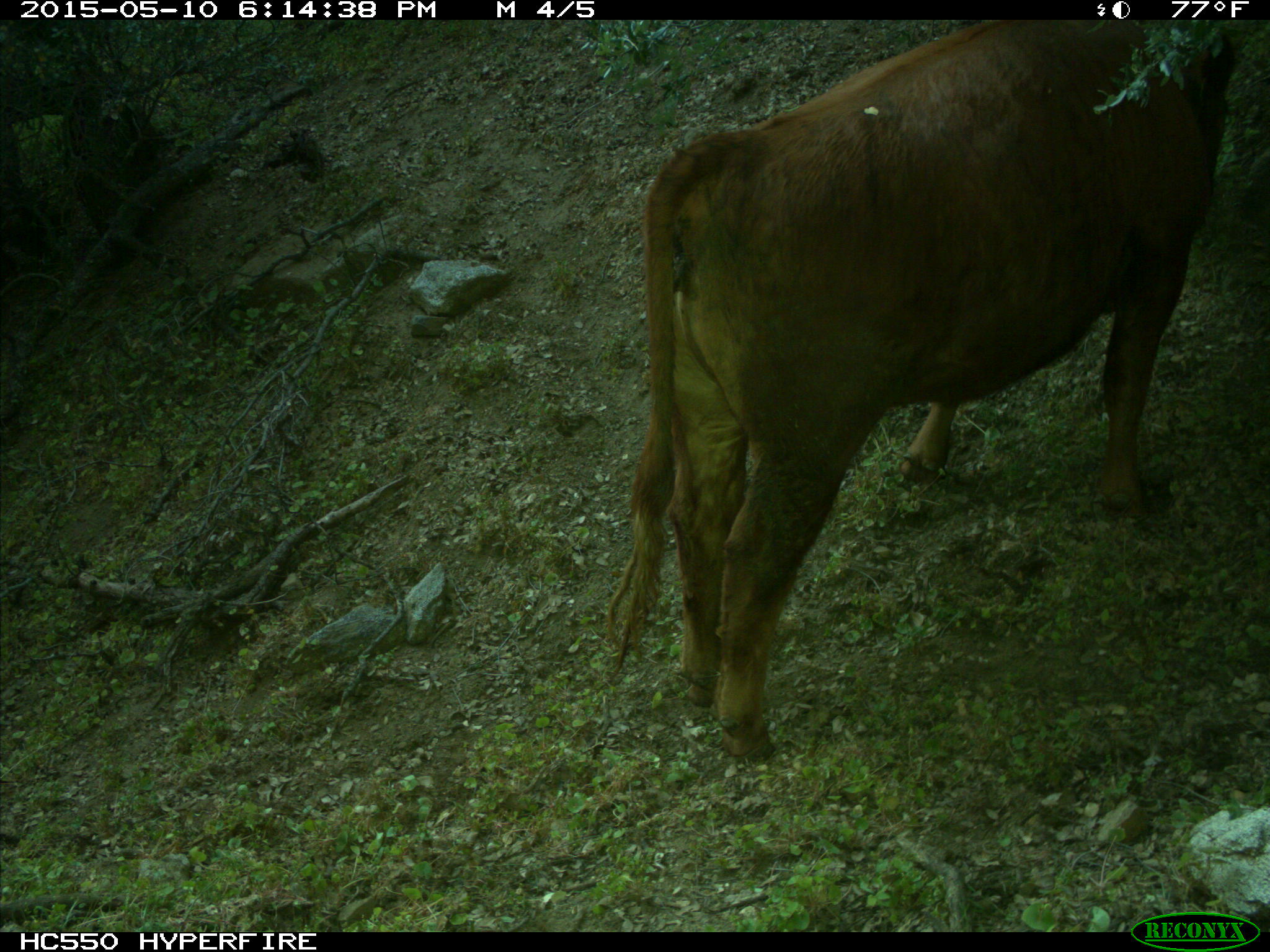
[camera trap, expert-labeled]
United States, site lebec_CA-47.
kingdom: Animalia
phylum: Chordata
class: Mammalia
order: Artiodactyla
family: Bovidae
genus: Bos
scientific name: Bos taurus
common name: domestic cow